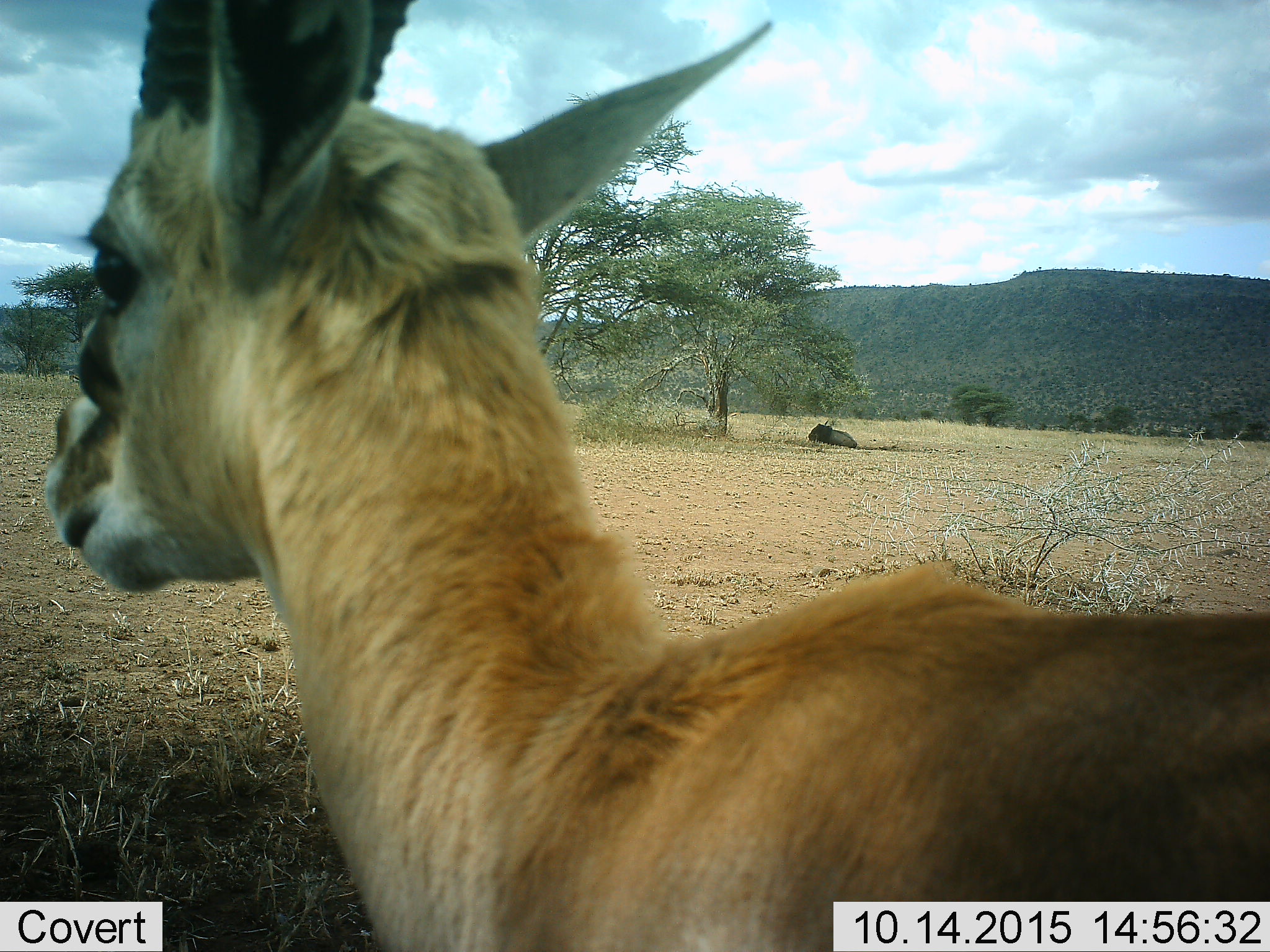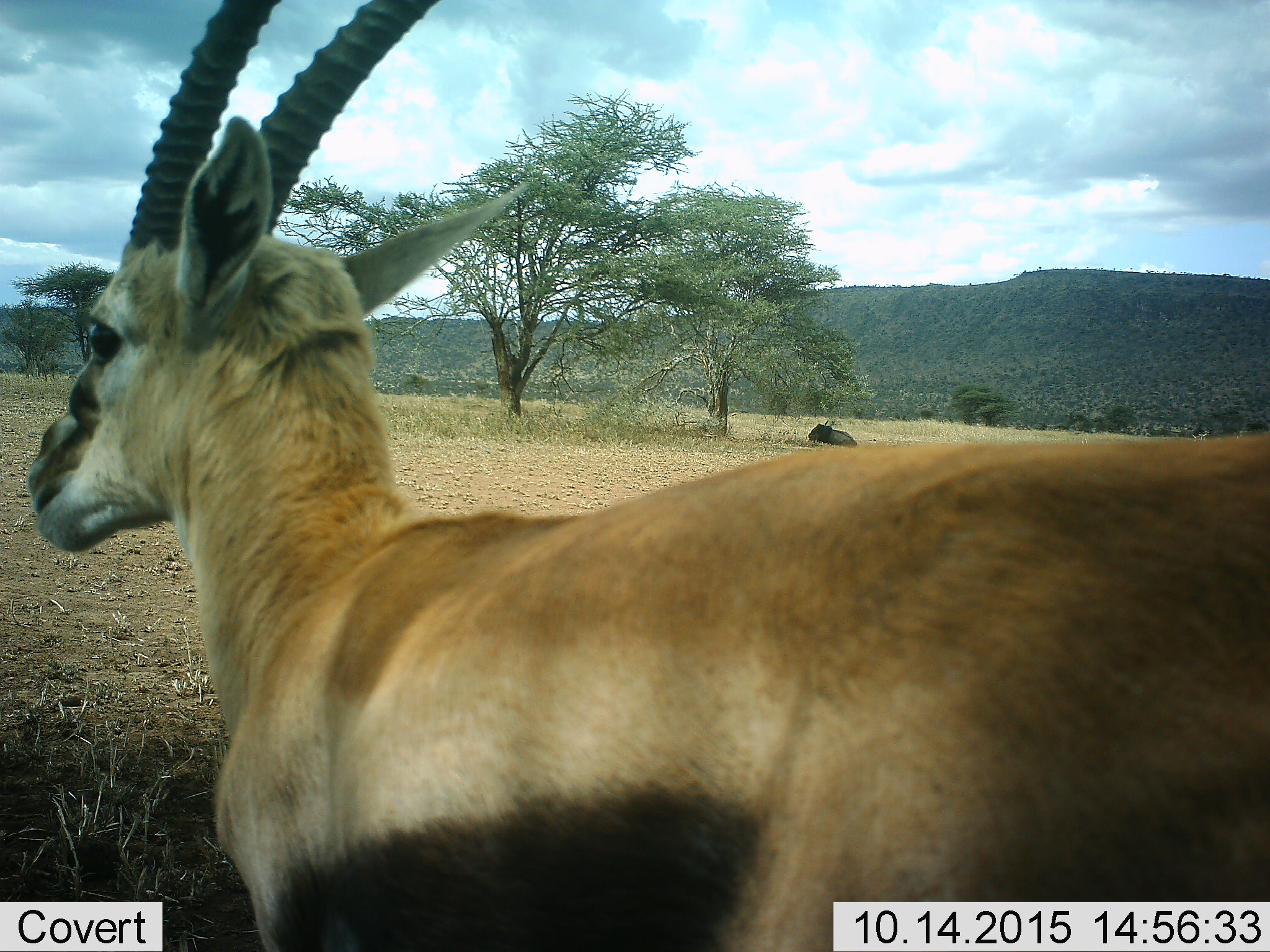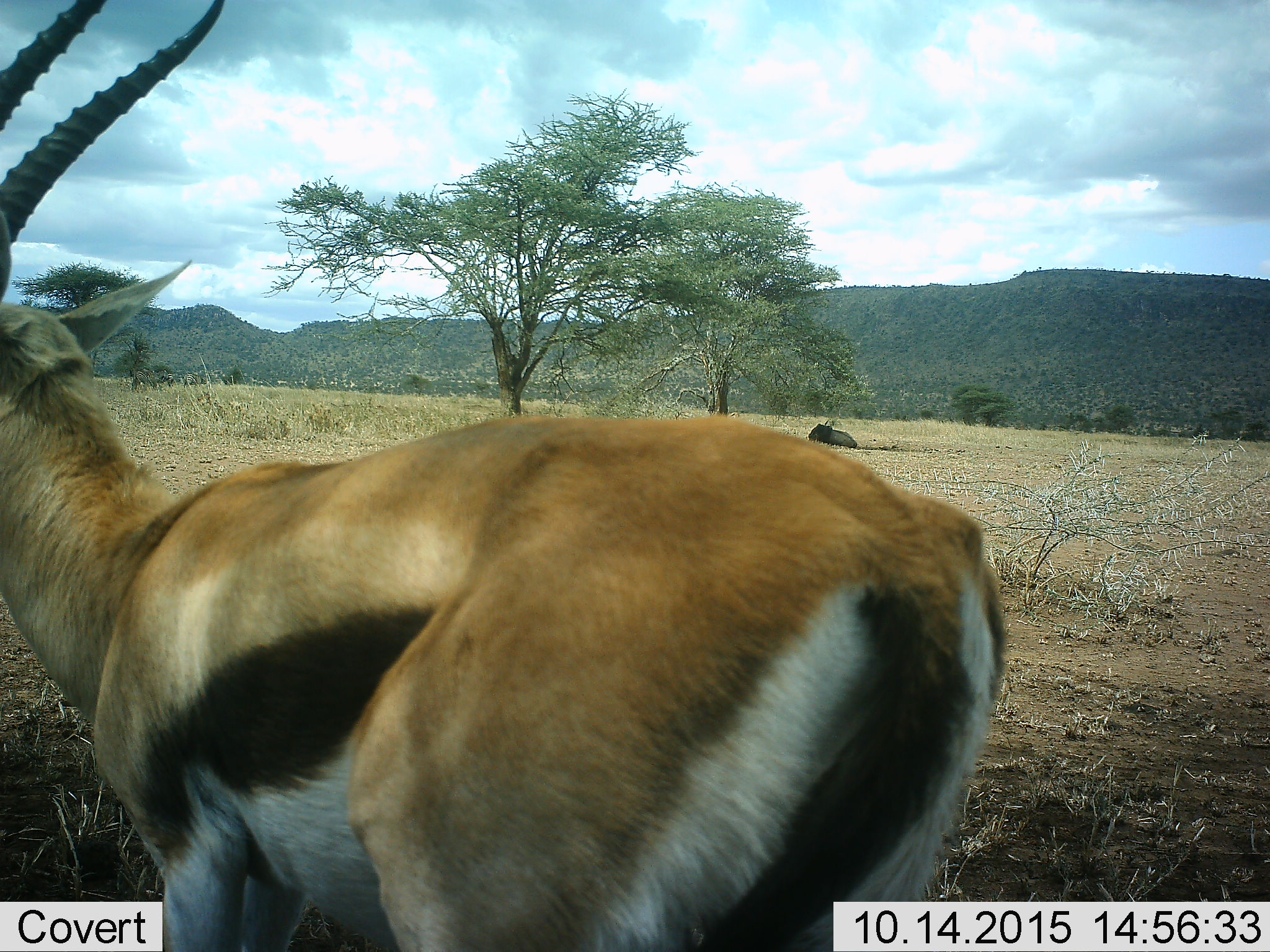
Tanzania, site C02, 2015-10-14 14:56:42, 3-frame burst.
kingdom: Animalia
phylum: Chordata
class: Mammalia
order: Artiodactyla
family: Bovidae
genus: Eudorcas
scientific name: Eudorcas thomsonii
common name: thomson's gazelle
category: gazellethomsons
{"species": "gazellethomsons (thomson's gazelle) (Eudorcas thomsonii)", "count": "1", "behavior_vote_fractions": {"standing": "50%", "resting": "0%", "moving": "50%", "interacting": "0%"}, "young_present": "0%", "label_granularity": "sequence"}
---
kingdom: Animalia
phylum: Chordata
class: Mammalia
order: Artiodactyla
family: Bovidae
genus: Connochaetes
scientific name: Connochaetes taurinus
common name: blue wildebeest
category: wildebeest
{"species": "wildebeest (blue wildebeest) (Connochaetes taurinus)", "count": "1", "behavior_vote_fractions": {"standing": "0%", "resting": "100%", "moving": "0%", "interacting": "0%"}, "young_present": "0%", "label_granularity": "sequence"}